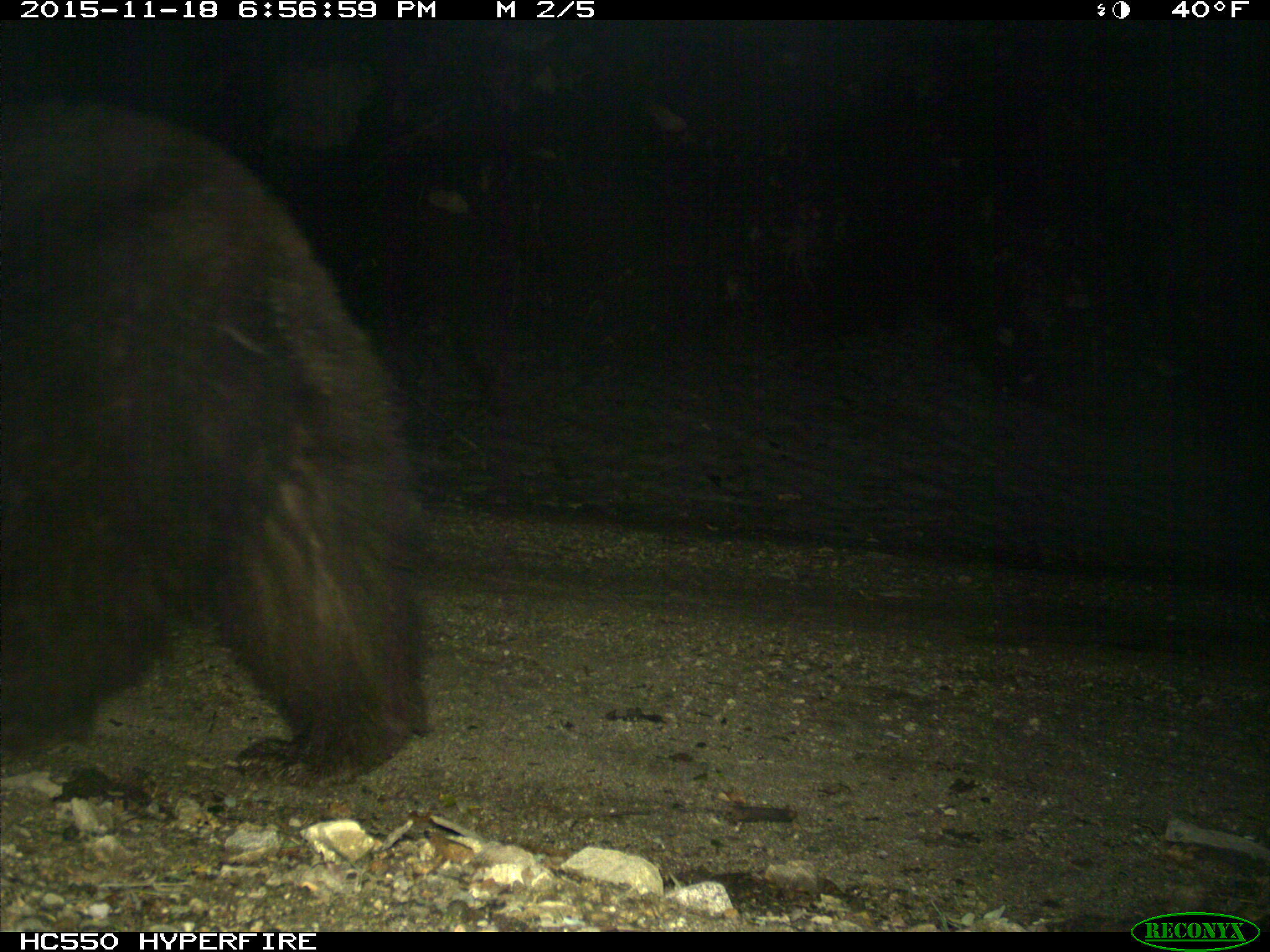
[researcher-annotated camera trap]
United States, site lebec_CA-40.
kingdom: Animalia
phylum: Chordata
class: Mammalia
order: Carnivora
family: Ursidae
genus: Ursus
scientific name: Ursus americanus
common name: american black bear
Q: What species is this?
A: Ursus americanus (american black bear).